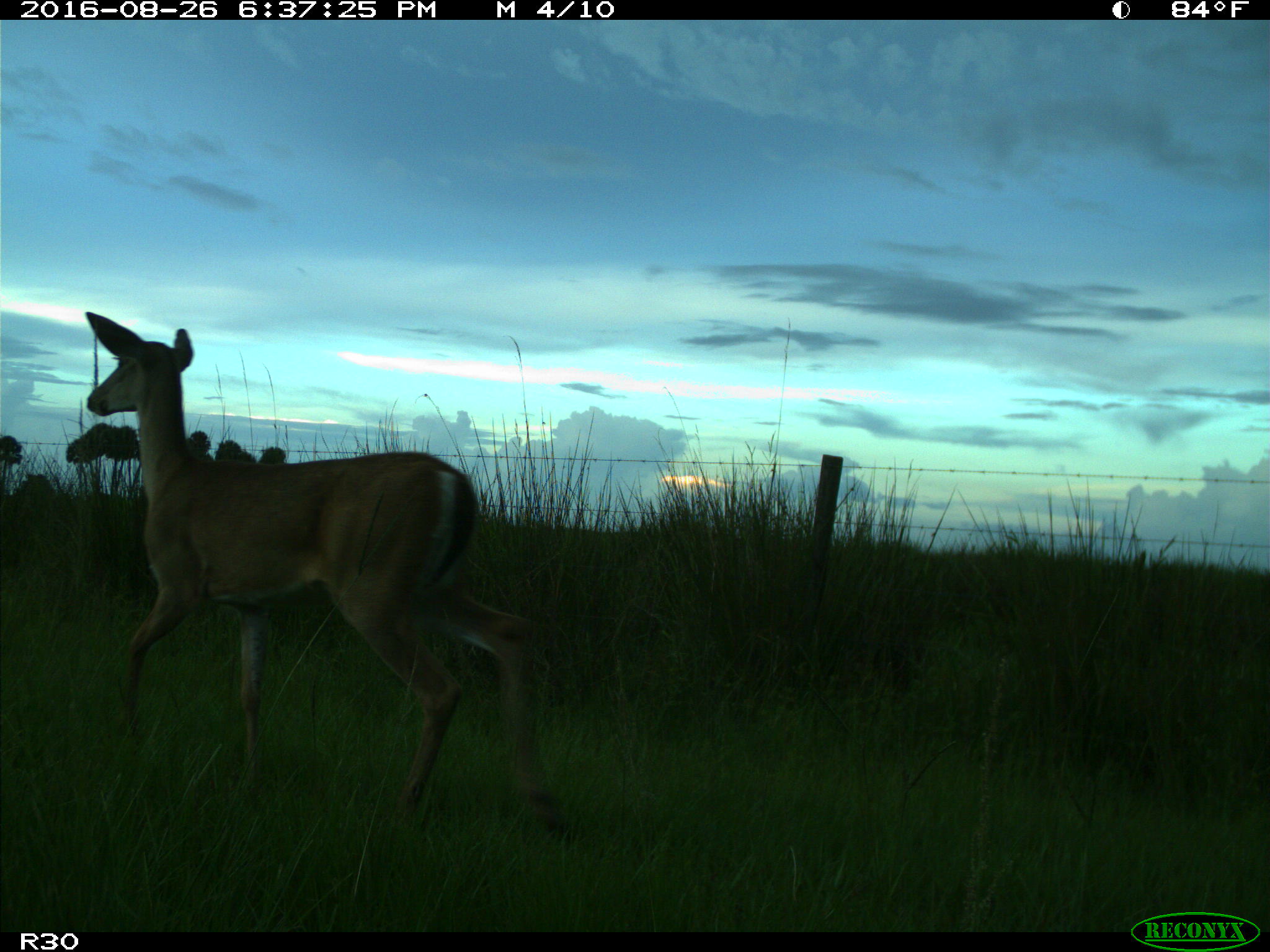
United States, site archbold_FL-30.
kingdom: Animalia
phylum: Chordata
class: Mammalia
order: Artiodactyla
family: Cervidae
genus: Odocoileus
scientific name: Odocoileus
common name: deer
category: unidentified deer